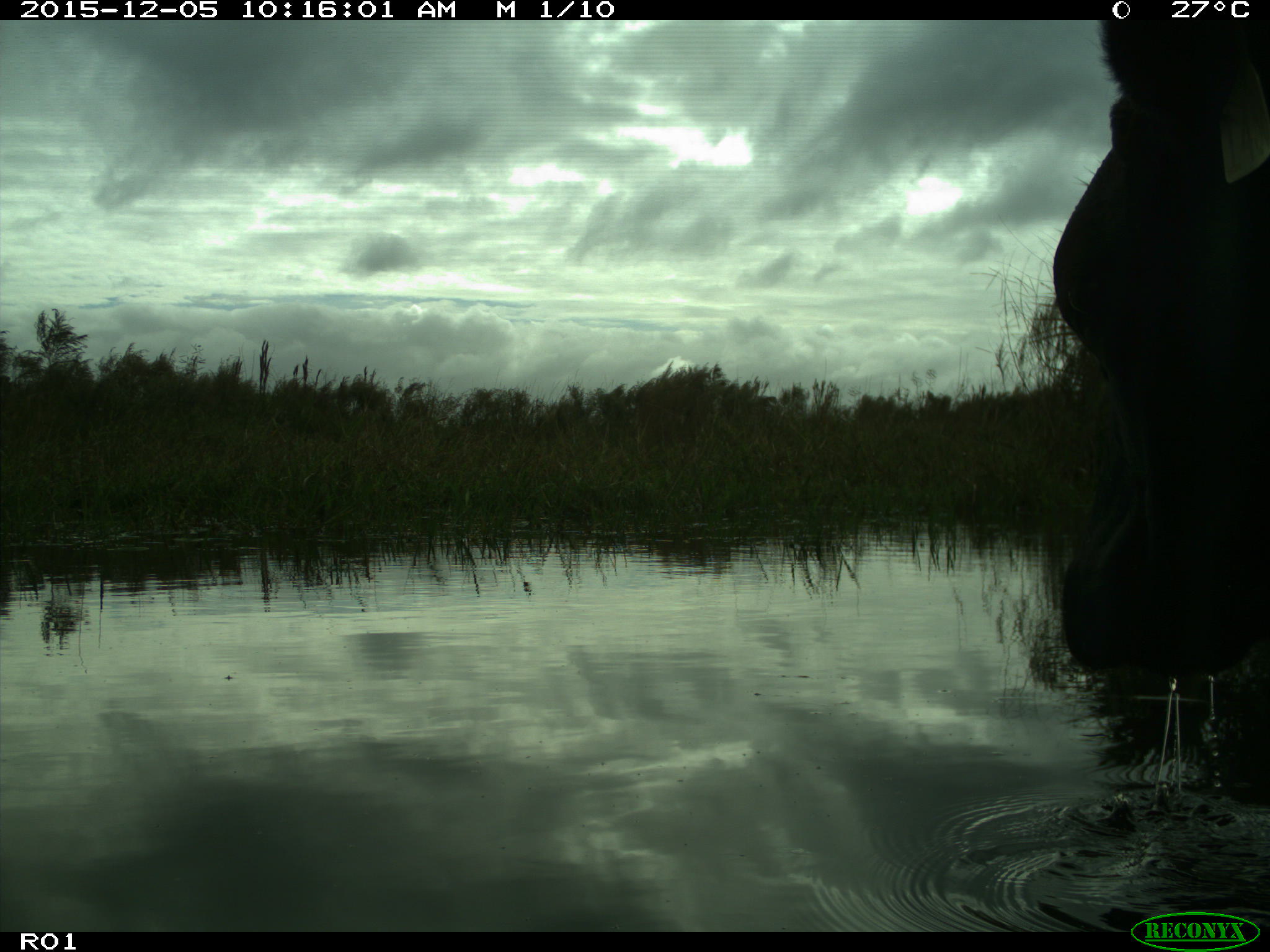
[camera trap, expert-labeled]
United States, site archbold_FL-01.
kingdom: Animalia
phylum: Chordata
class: Mammalia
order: Artiodactyla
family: Bovidae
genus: Bos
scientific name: Bos taurus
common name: domestic cow